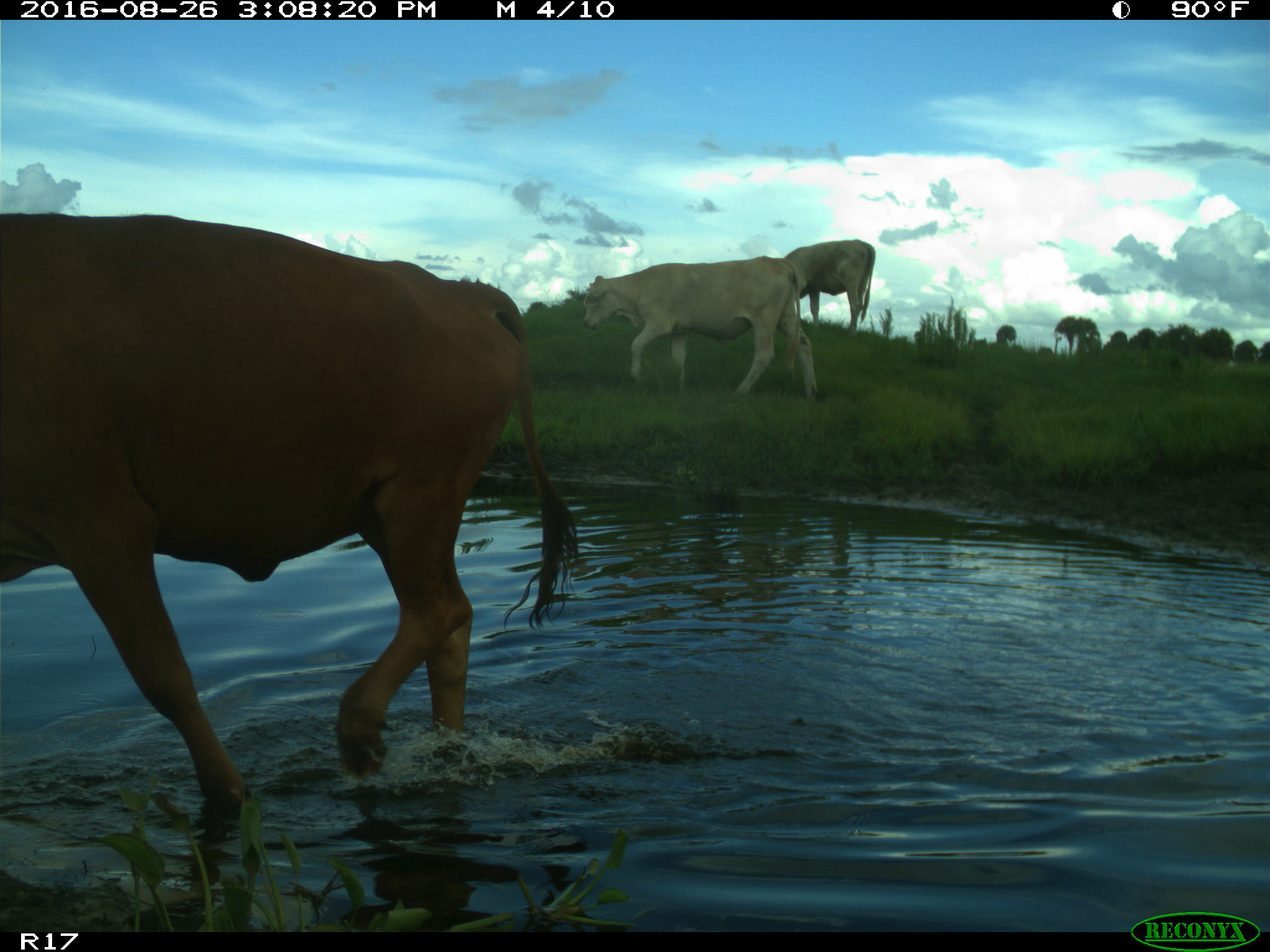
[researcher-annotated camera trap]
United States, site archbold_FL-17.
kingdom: Animalia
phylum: Chordata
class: Mammalia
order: Artiodactyla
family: Bovidae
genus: Bos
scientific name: Bos taurus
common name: domestic cow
Bos taurus (domestic cow).